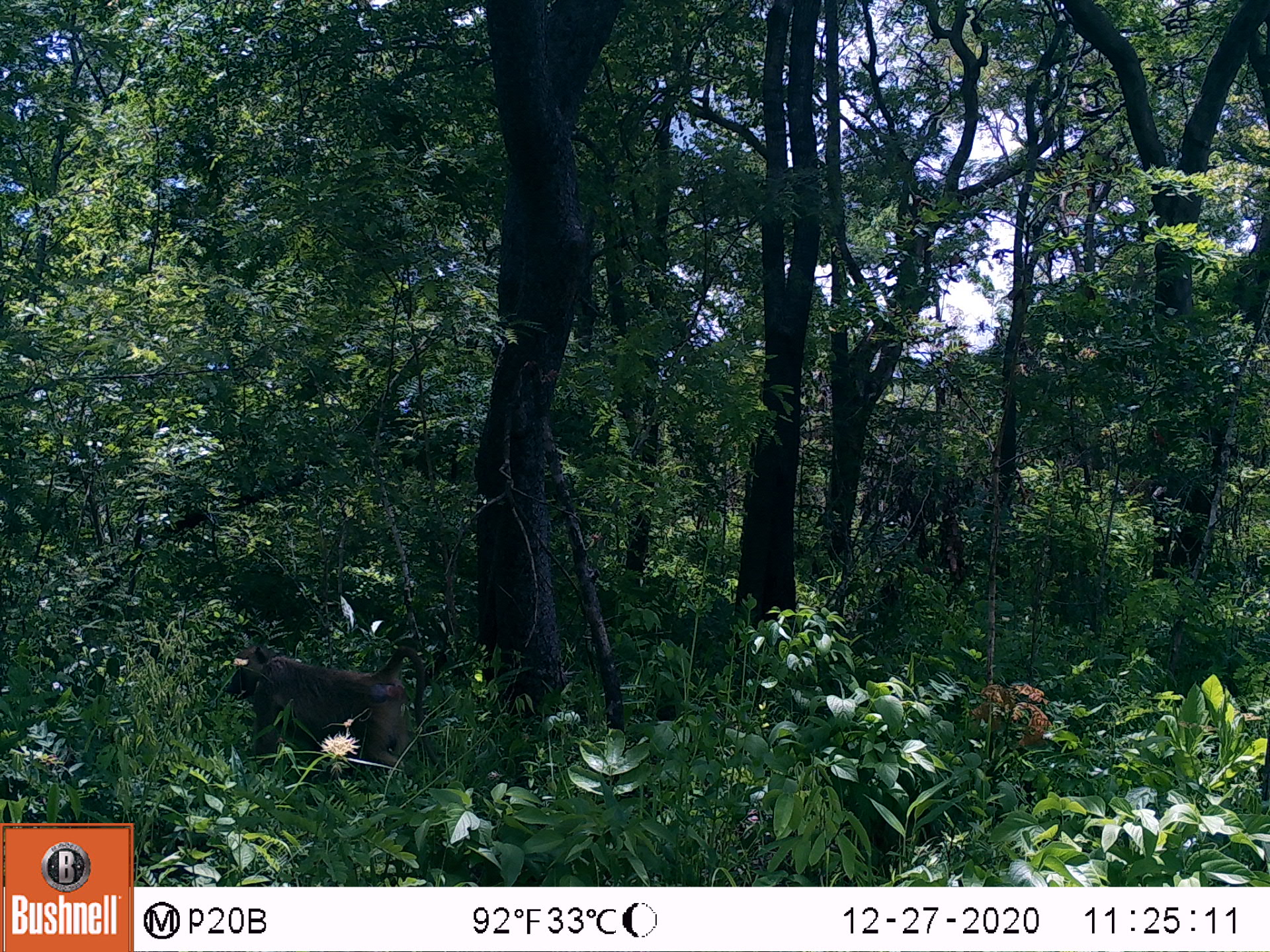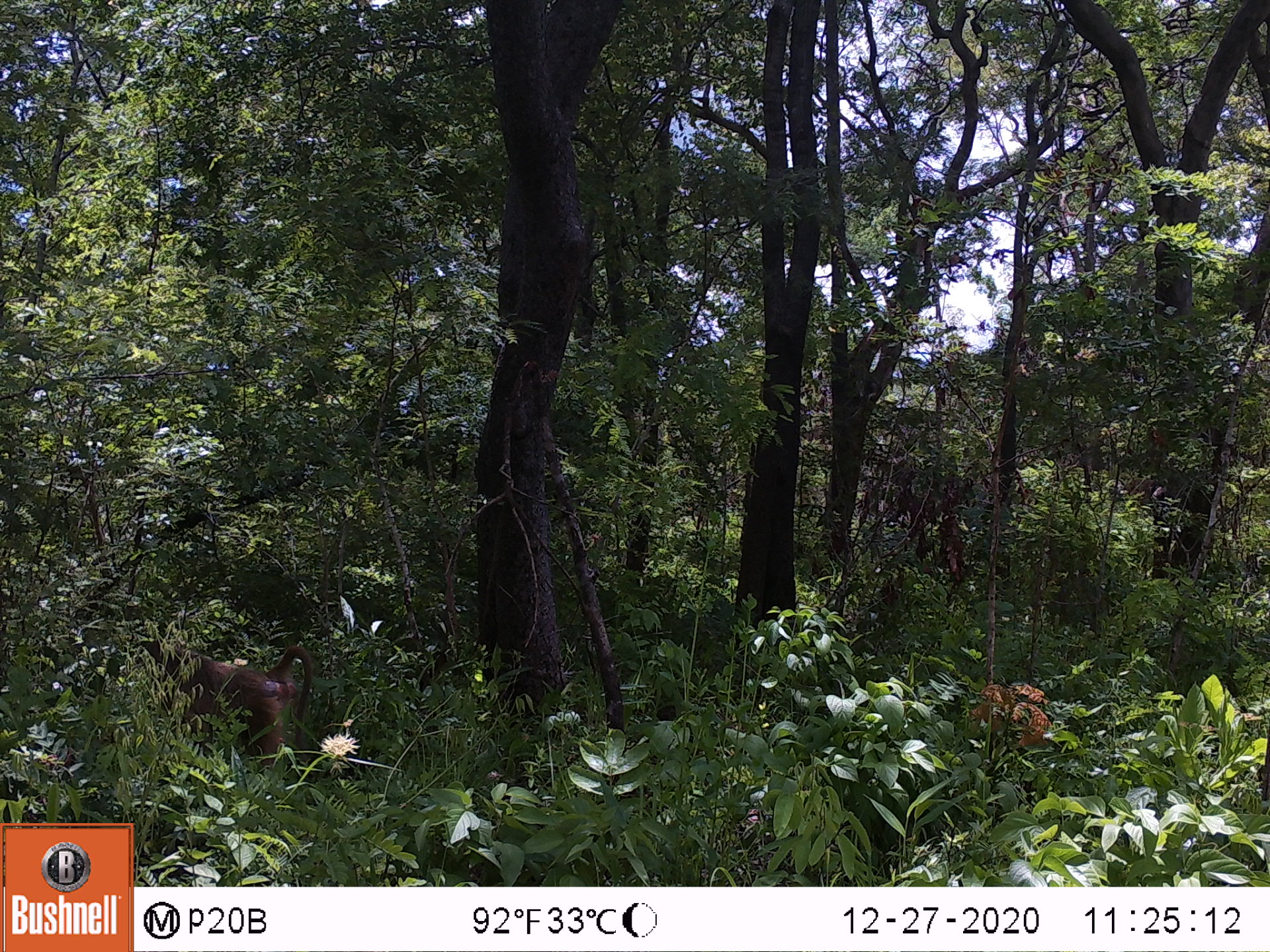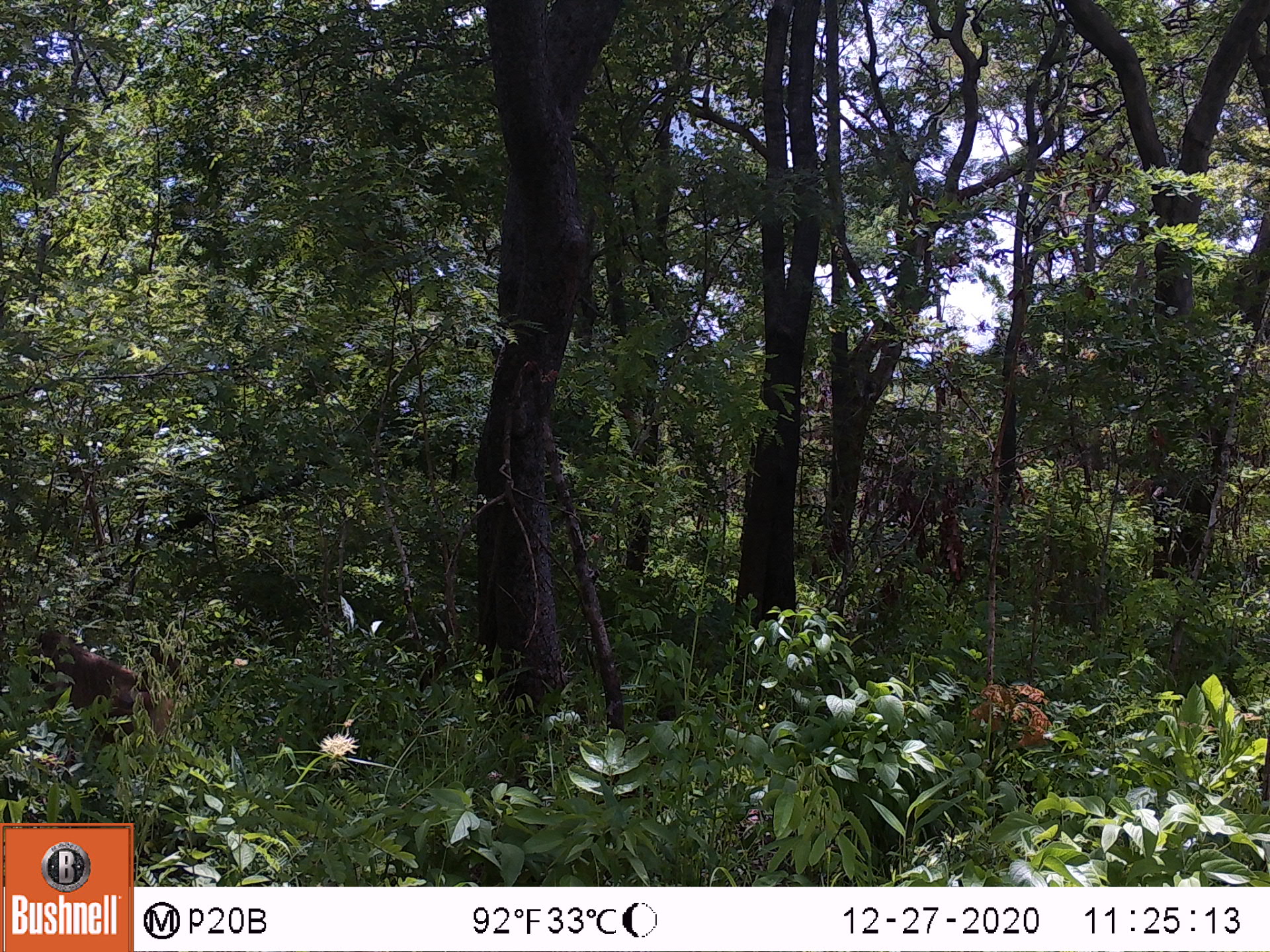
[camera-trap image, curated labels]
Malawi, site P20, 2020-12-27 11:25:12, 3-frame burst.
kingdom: Animalia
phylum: Chordata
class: Mammalia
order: Primates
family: Cercopithecidae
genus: Papio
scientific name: Papio cynocephalus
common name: yellow baboon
Yellow baboon (Papio cynocephalus), count 1.